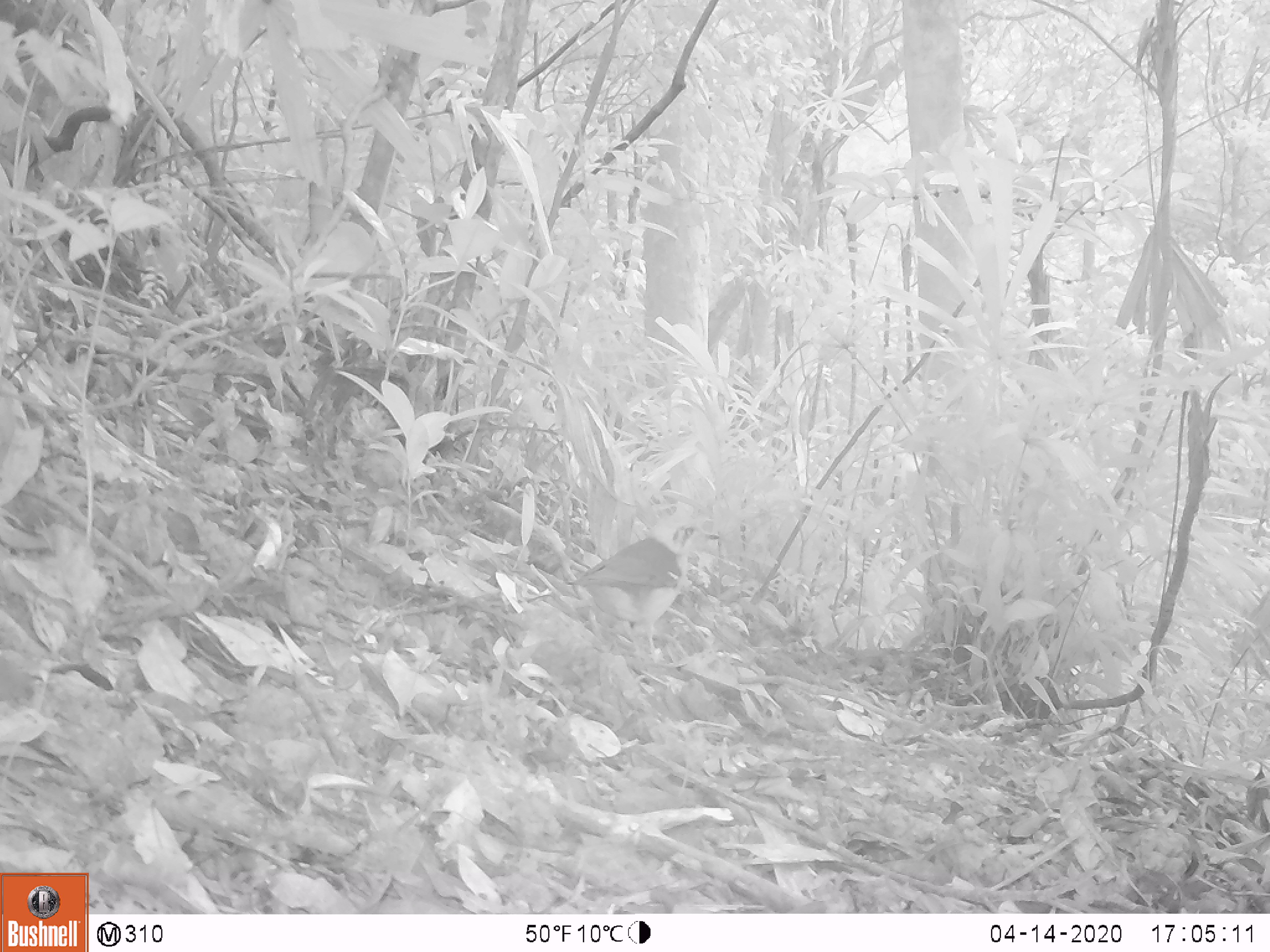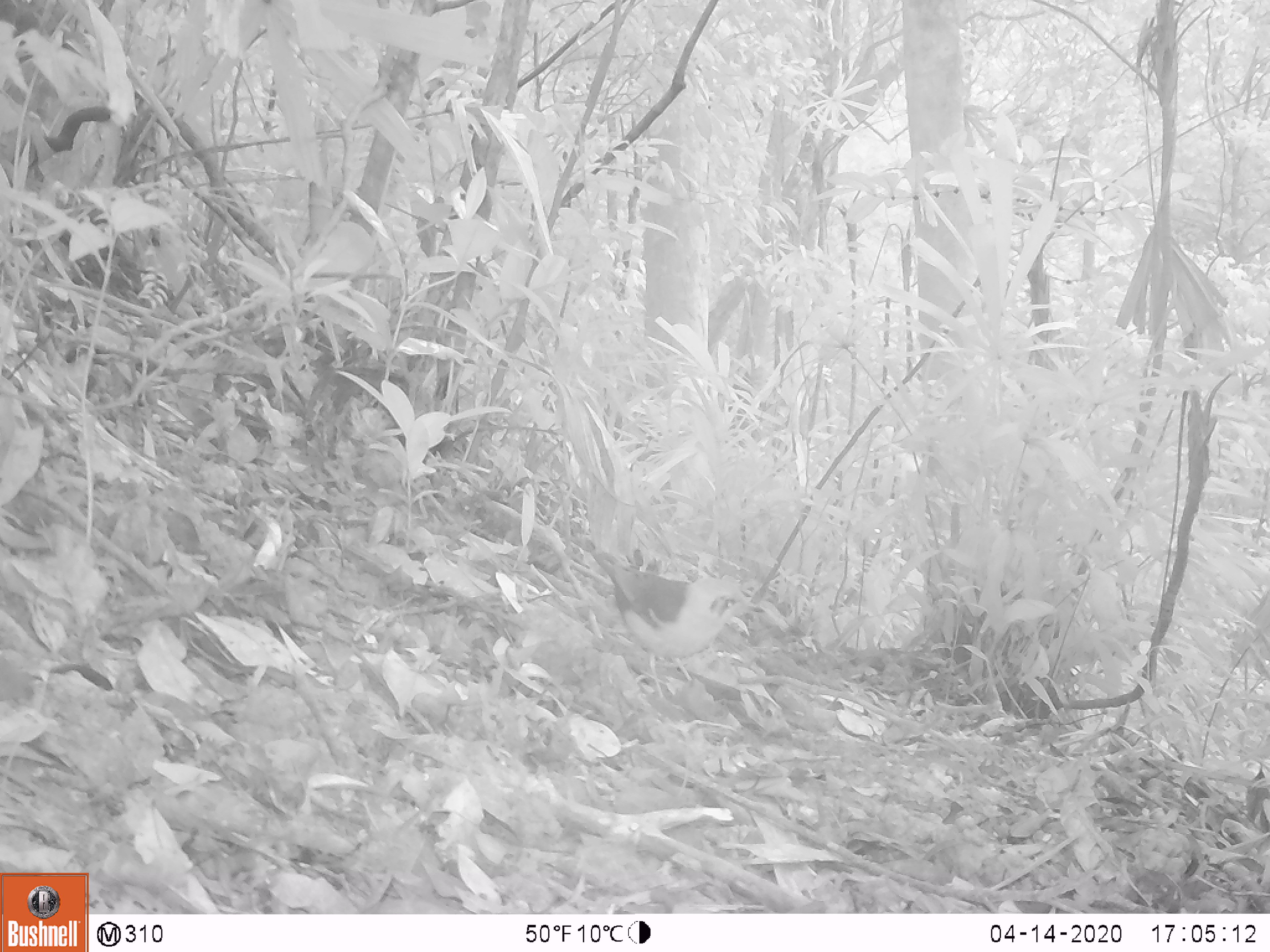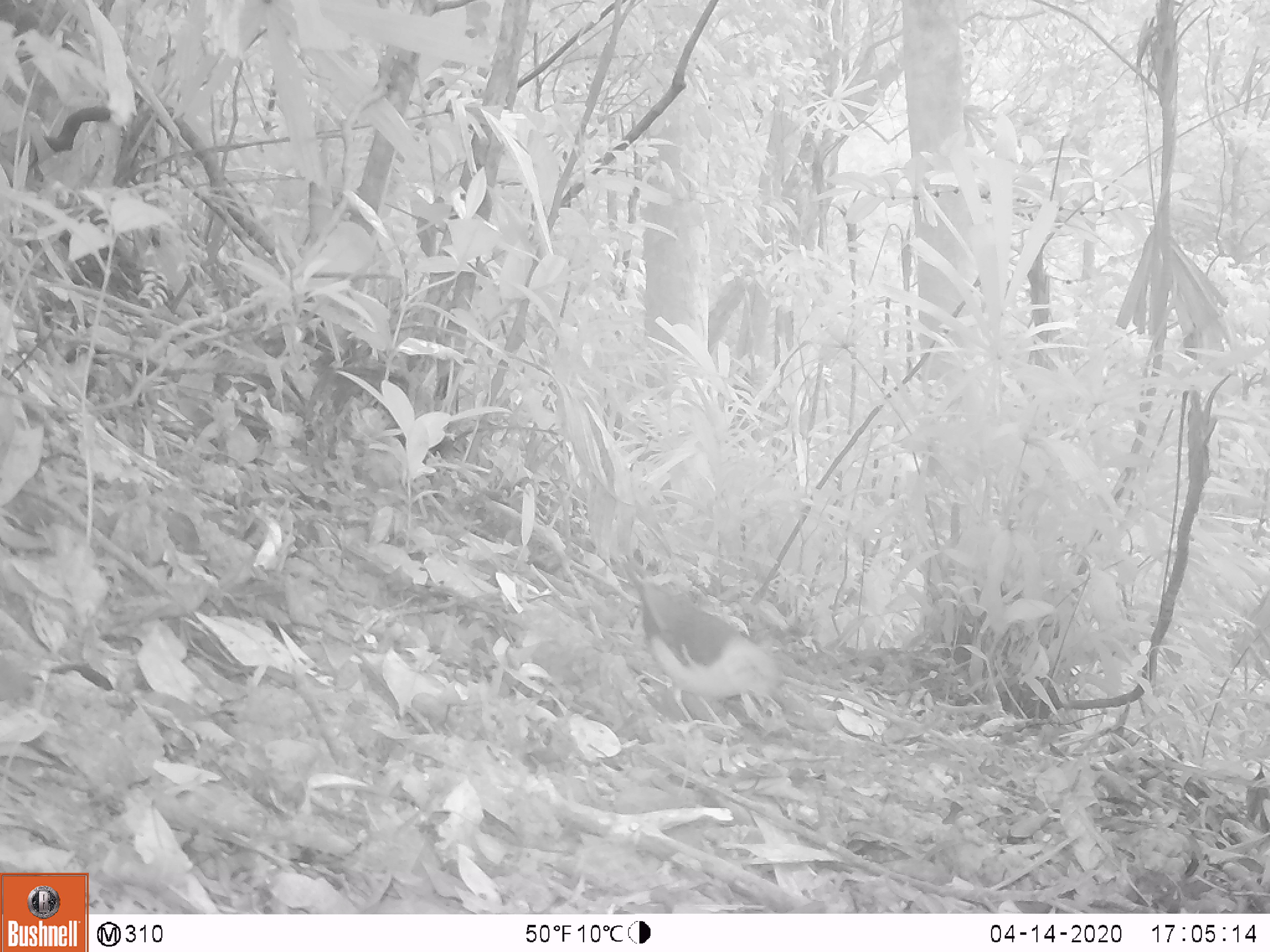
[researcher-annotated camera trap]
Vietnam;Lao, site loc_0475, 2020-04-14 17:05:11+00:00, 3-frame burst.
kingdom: Animalia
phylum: Chordata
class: Aves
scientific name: Aves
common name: bird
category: unidentified bird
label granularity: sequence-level